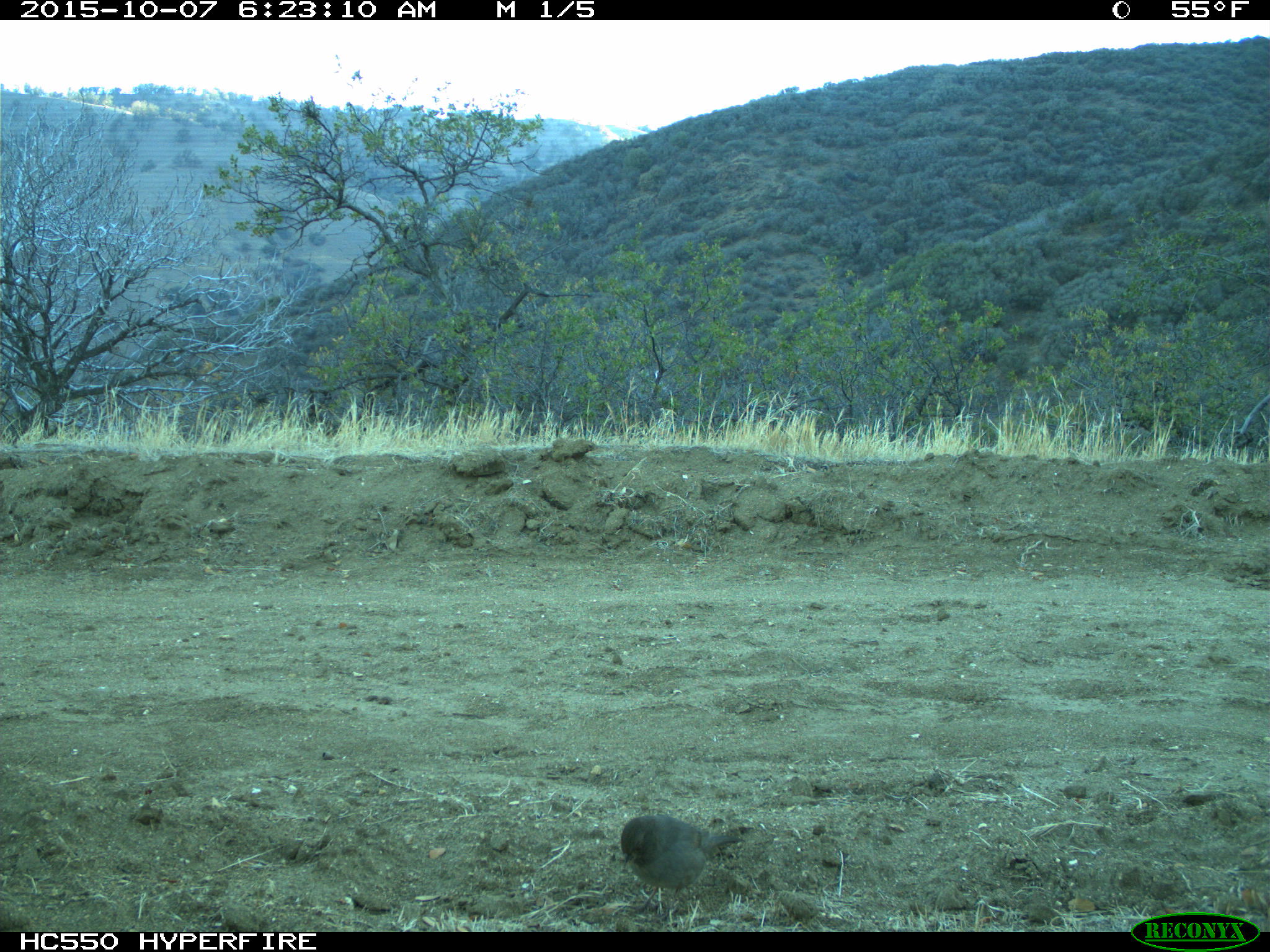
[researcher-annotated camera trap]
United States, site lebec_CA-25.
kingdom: Animalia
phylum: Chordata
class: Aves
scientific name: Aves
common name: birds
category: unidentified bird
Unidentified bird (birds) (Aves).